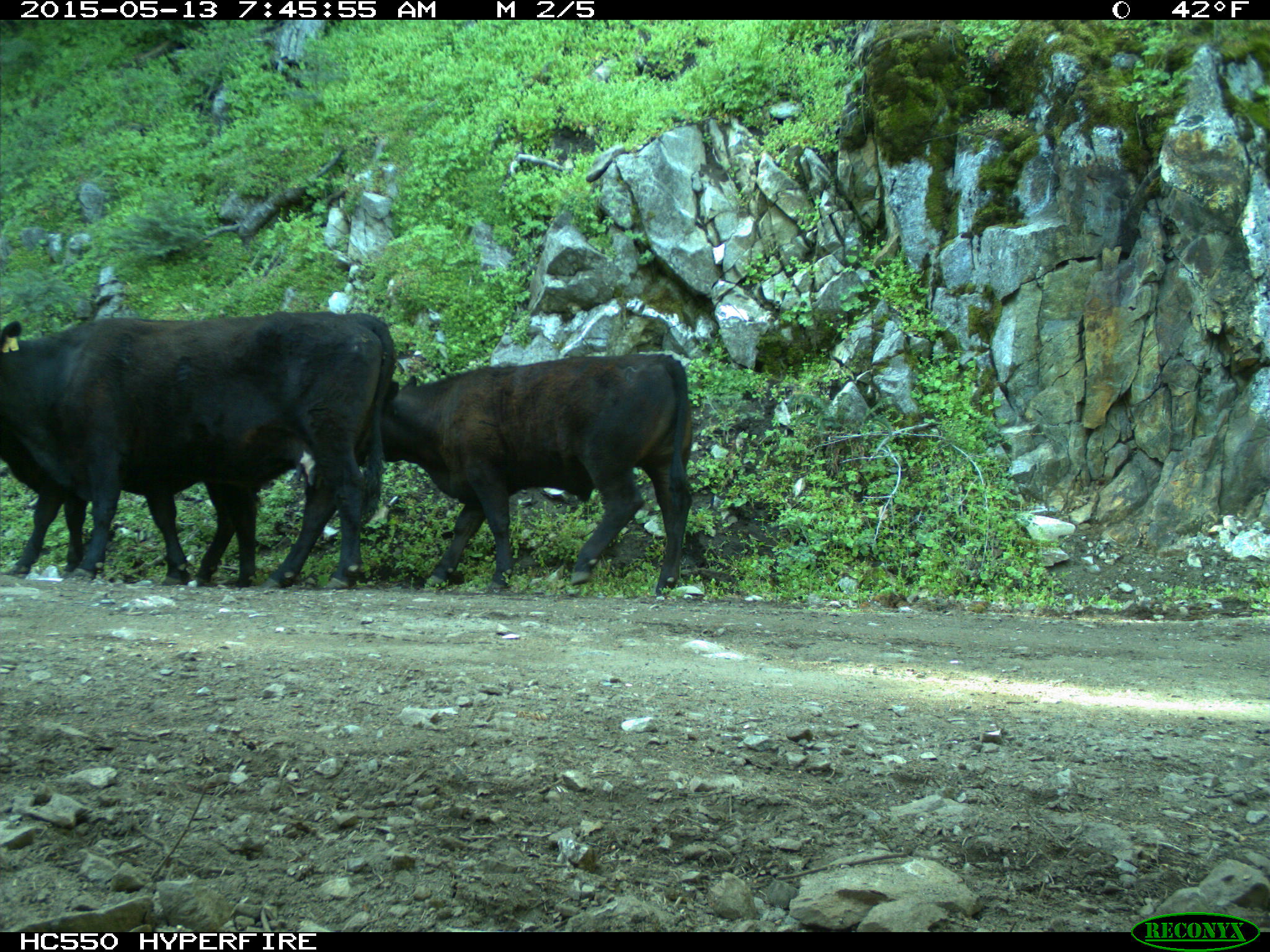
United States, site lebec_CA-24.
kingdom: Animalia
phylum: Chordata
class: Mammalia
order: Artiodactyla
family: Bovidae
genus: Bos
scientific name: Bos taurus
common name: domestic cow